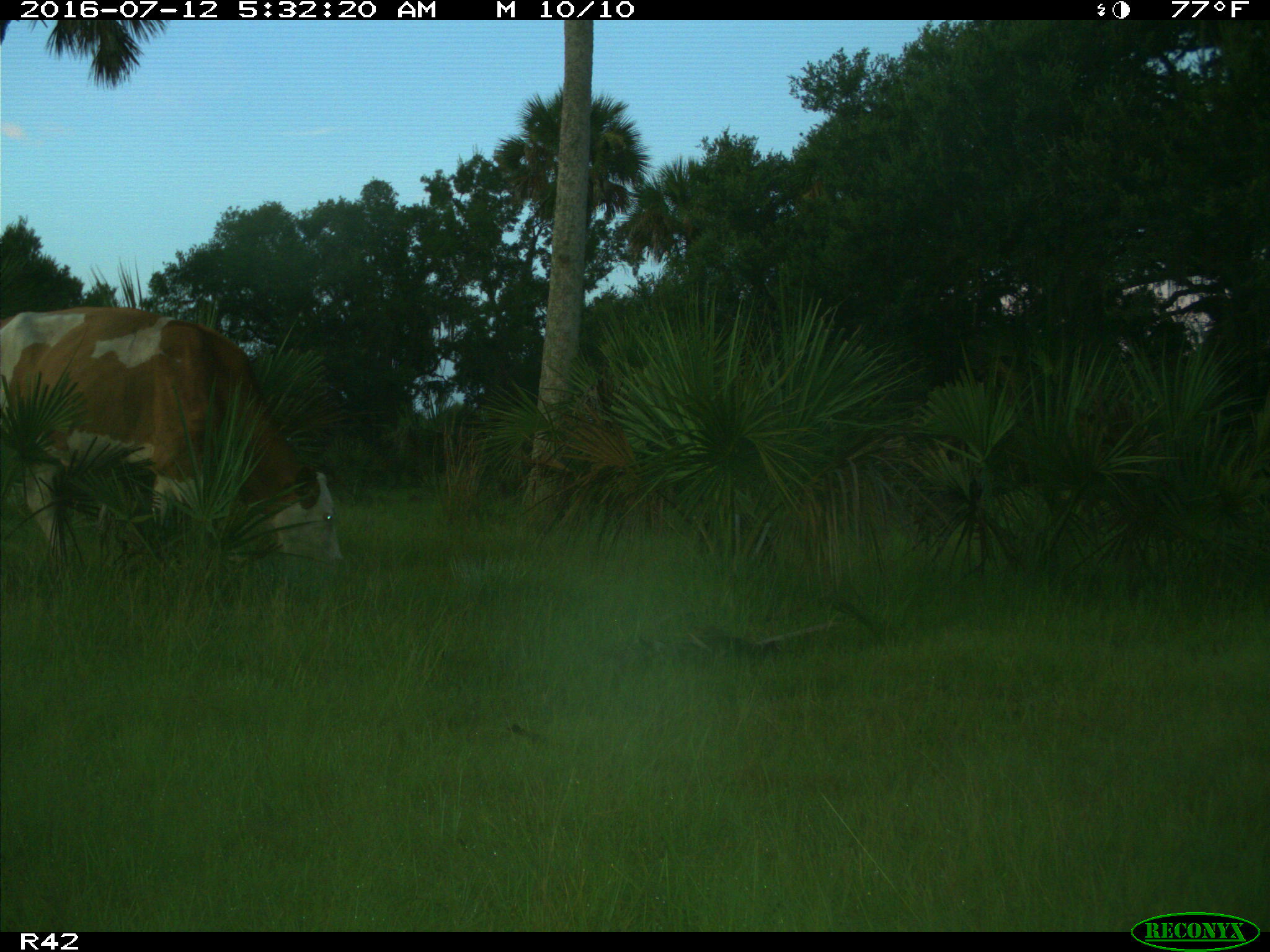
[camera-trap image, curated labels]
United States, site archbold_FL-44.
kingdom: Animalia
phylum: Chordata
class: Mammalia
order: Artiodactyla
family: Bovidae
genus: Bos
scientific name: Bos taurus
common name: domestic cow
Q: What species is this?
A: Bos taurus (domestic cow).